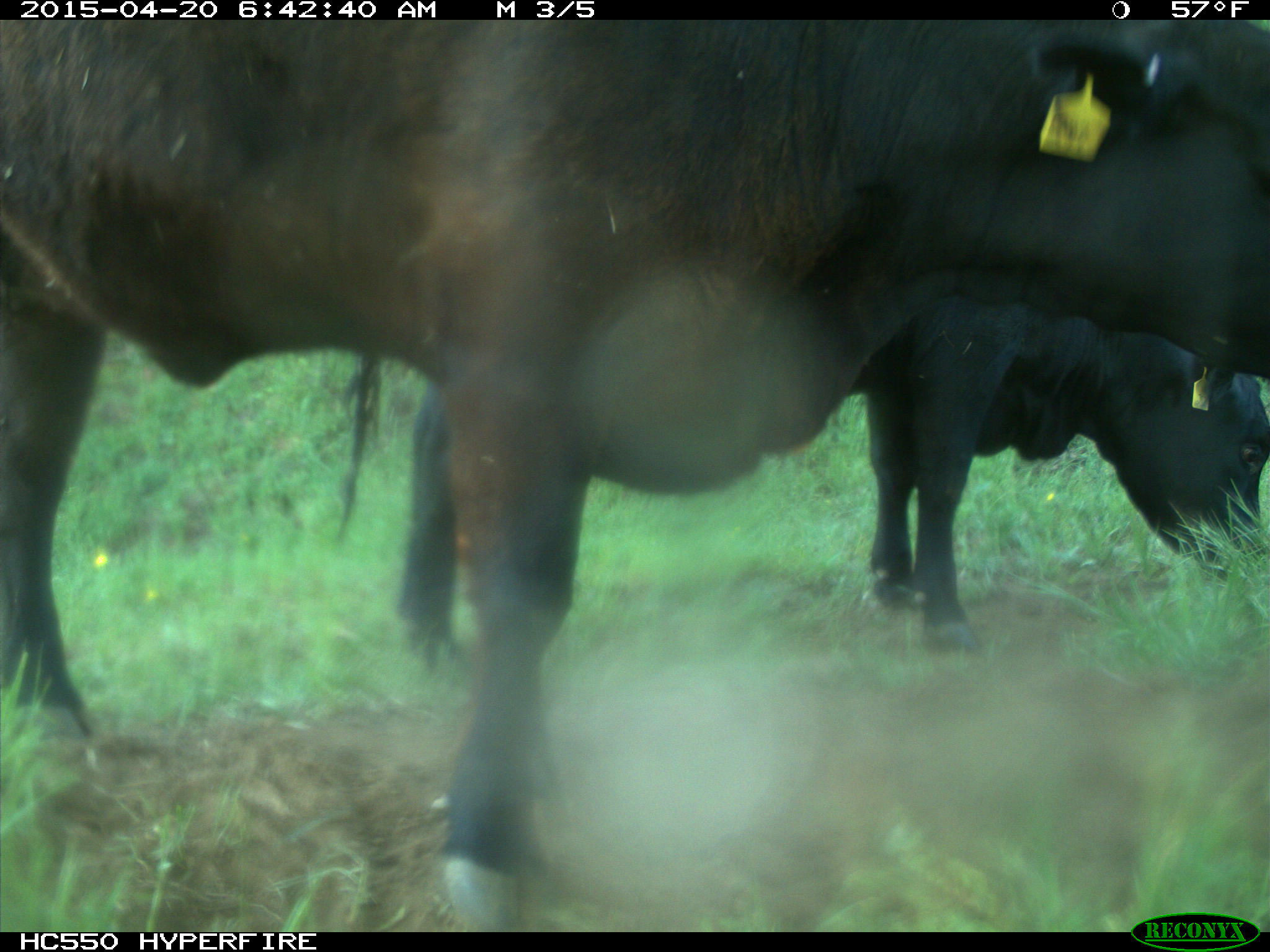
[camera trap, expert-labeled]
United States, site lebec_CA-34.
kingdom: Animalia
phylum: Chordata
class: Mammalia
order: Artiodactyla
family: Bovidae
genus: Bos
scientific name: Bos taurus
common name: domestic cow